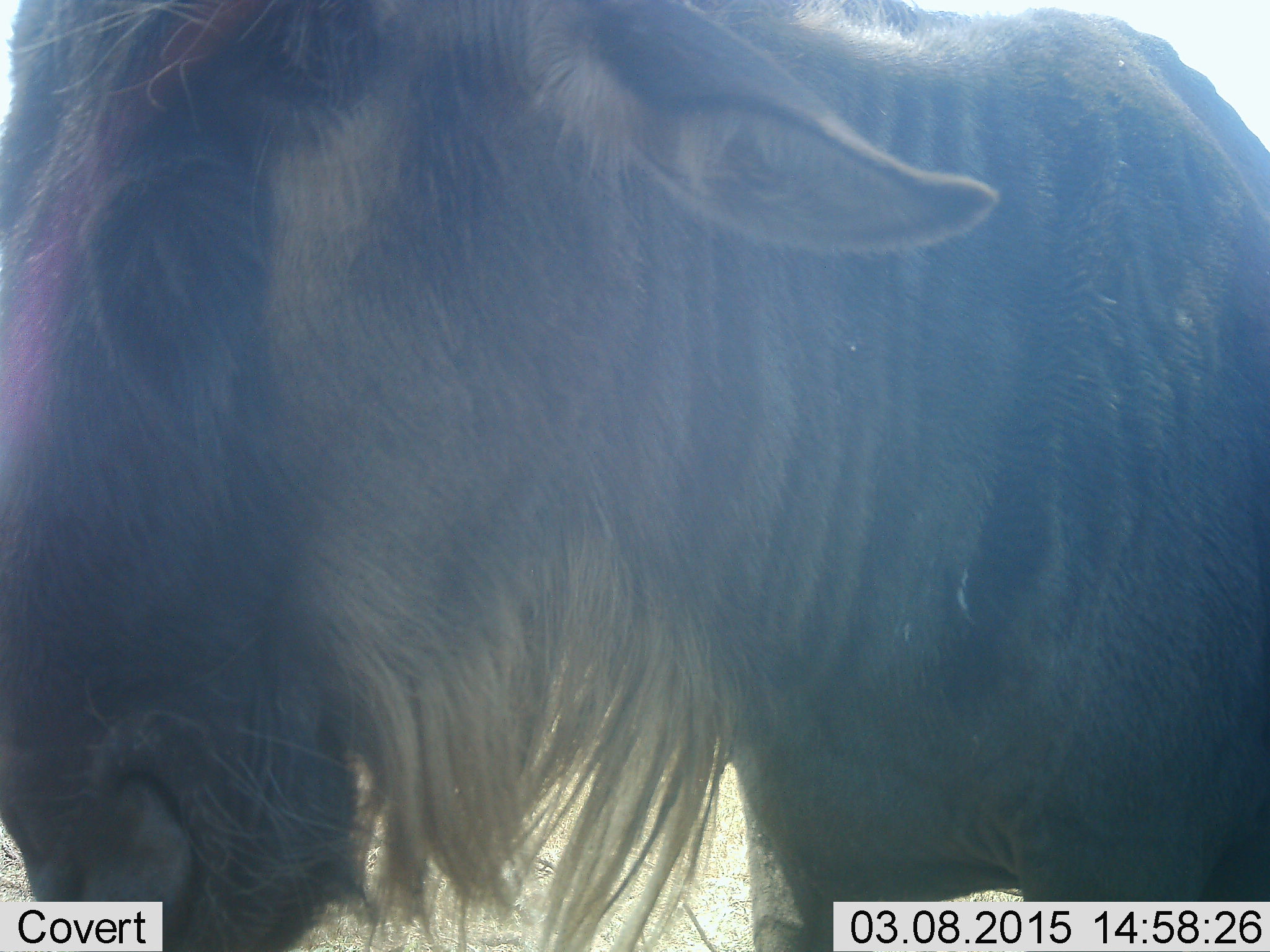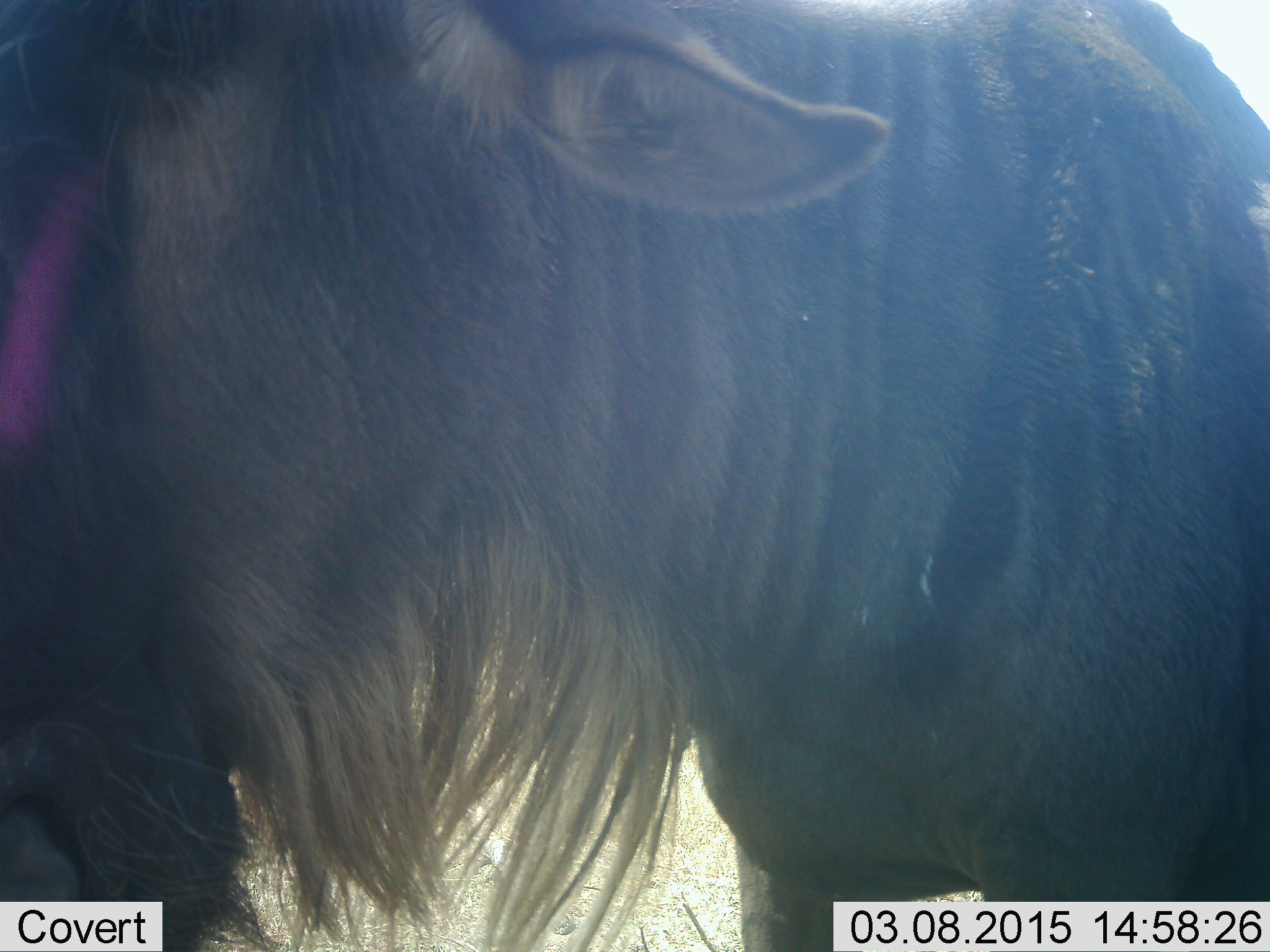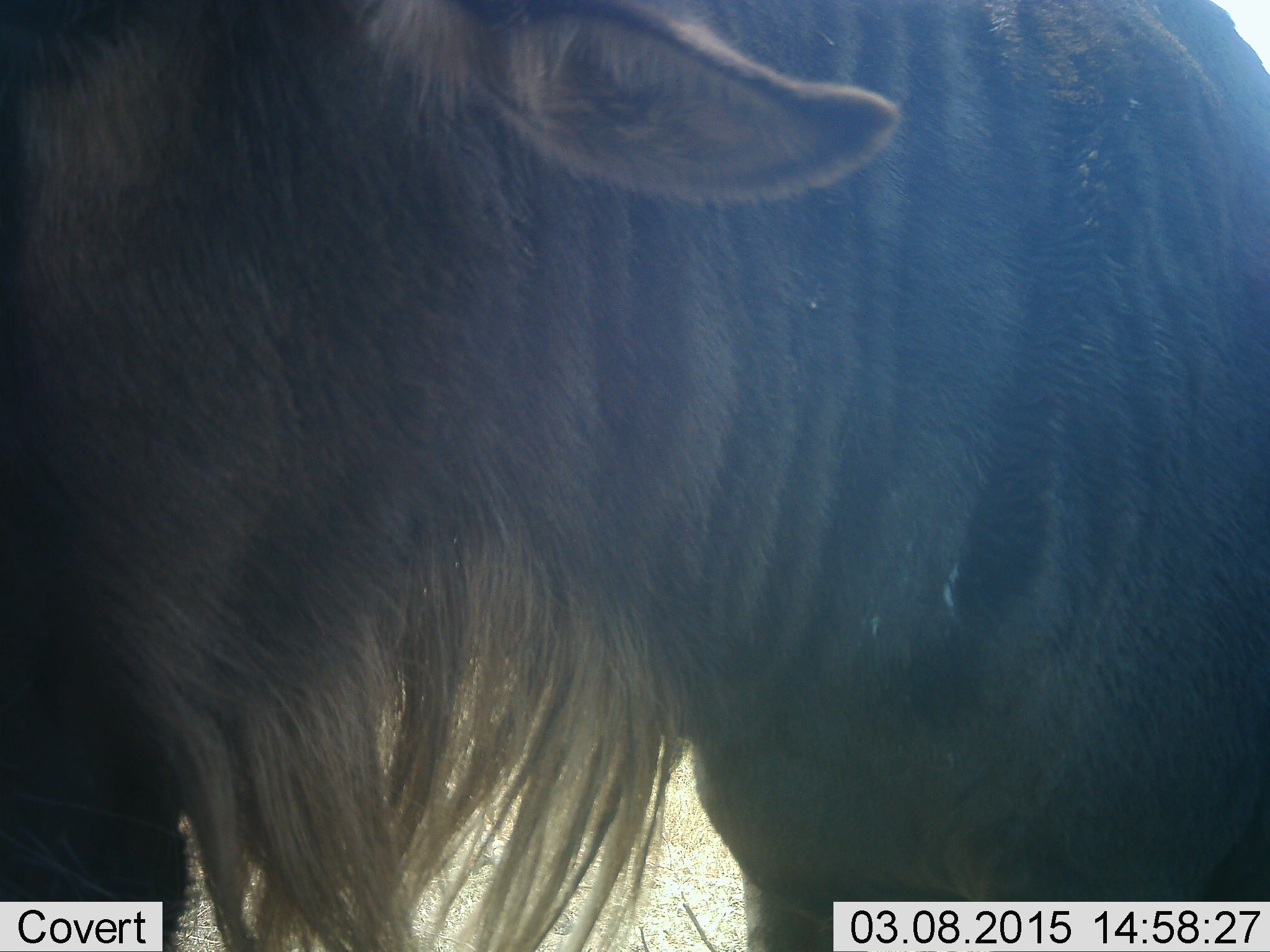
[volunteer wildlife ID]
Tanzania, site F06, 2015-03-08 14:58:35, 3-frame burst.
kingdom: Animalia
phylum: Chordata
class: Mammalia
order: Artiodactyla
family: Bovidae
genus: Connochaetes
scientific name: Connochaetes taurinus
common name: blue wildebeest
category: wildebeest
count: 1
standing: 90%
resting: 0%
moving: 10%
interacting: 0%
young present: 0%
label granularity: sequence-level